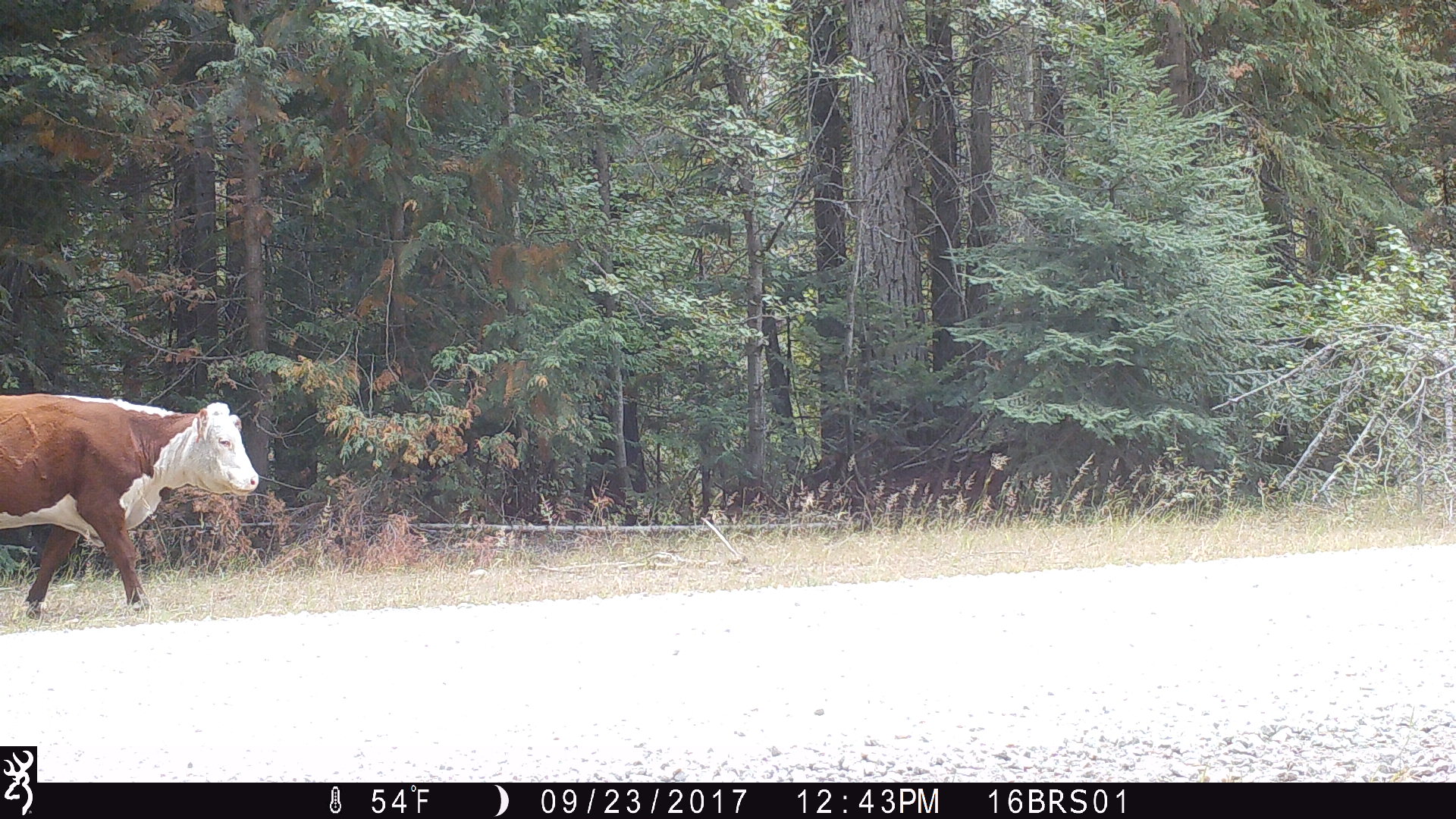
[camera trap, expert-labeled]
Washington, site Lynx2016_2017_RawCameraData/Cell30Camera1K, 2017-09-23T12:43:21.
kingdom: Animalia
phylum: Chordata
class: Mammalia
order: Artiodactyla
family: Bovidae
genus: Bos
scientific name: Bos taurus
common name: domestic cattle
Domestic cattle (Bos taurus). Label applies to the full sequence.